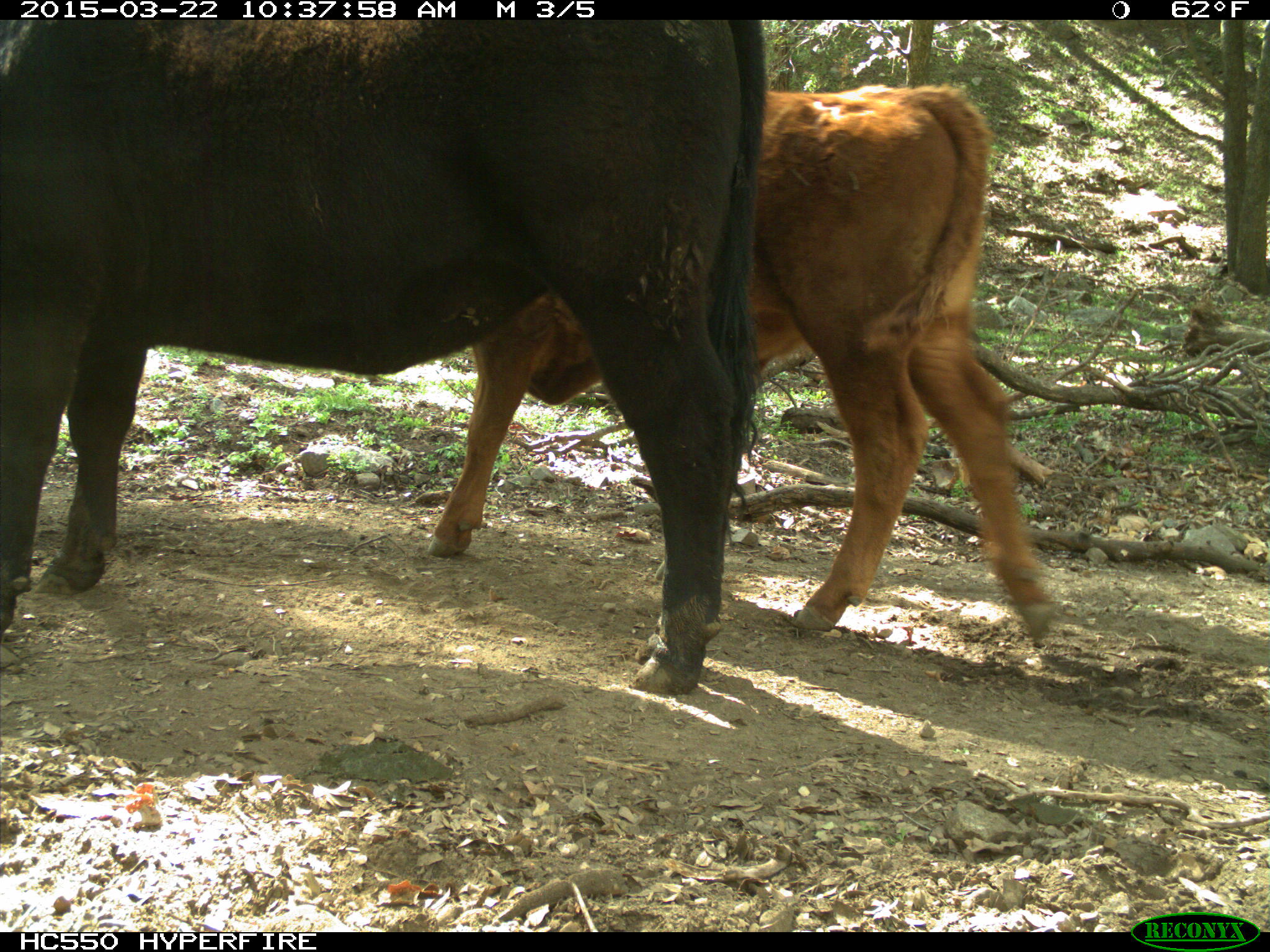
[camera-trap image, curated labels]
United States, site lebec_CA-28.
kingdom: Animalia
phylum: Chordata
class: Mammalia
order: Artiodactyla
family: Bovidae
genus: Bos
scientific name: Bos taurus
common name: domestic cow